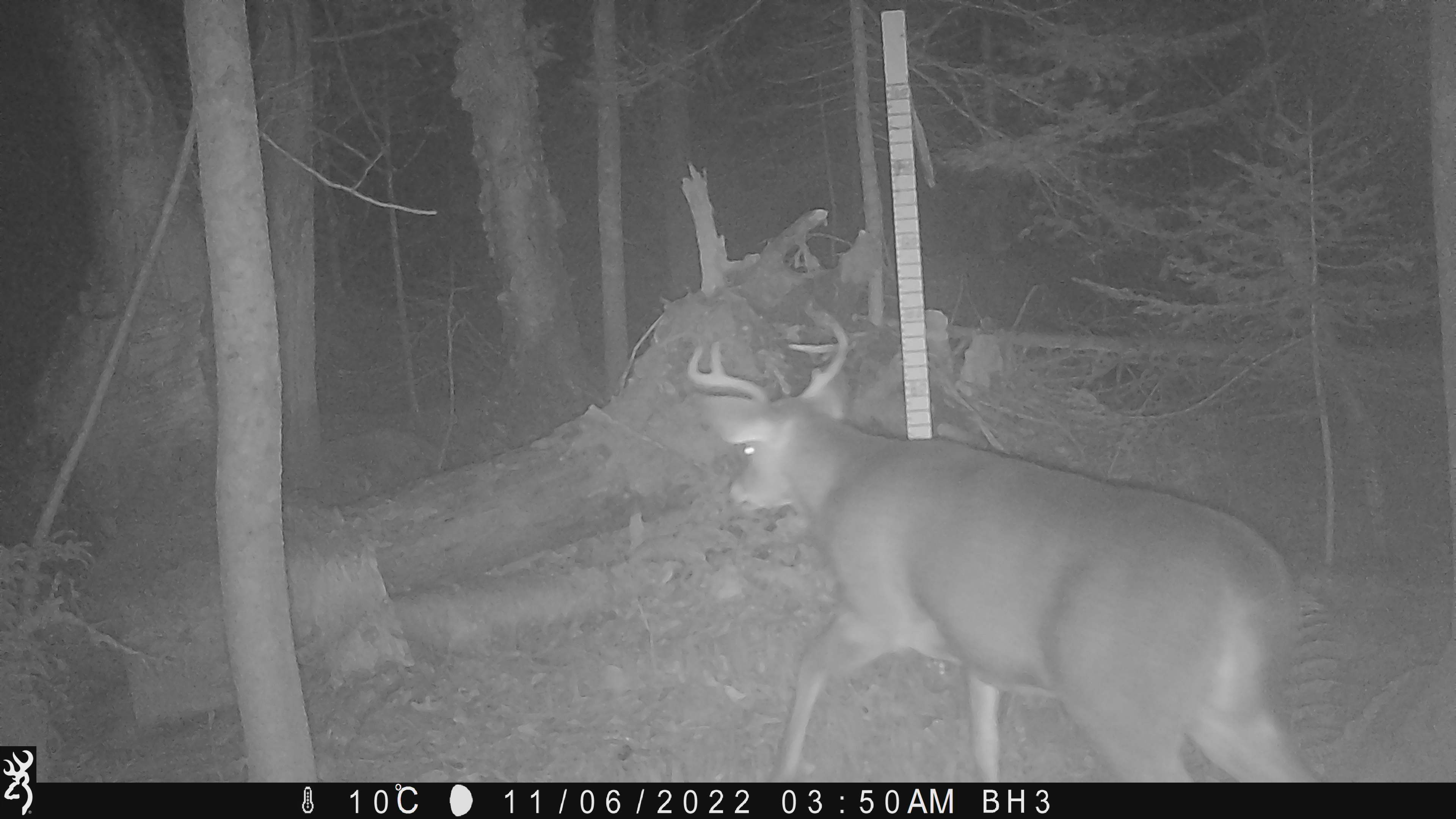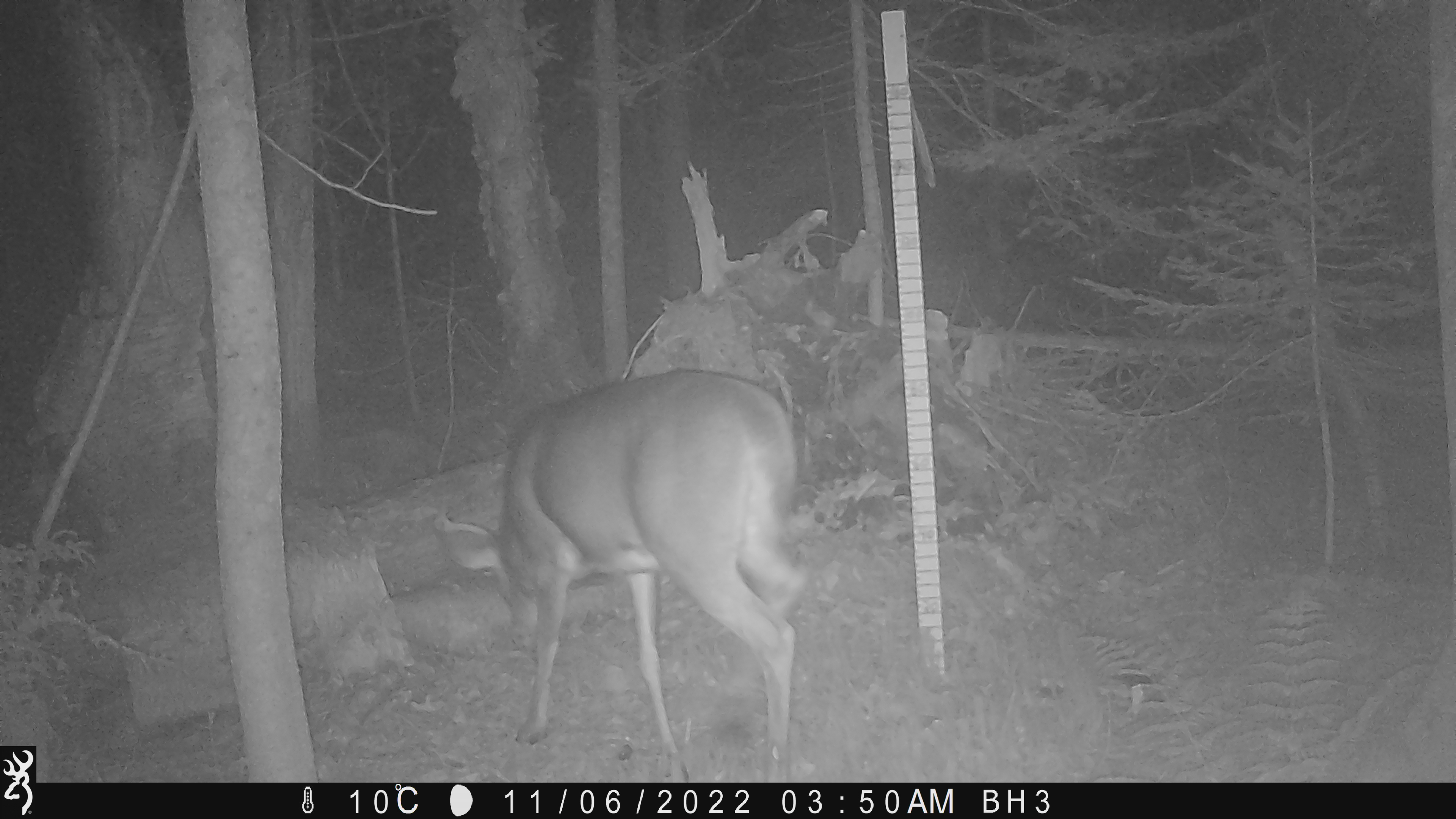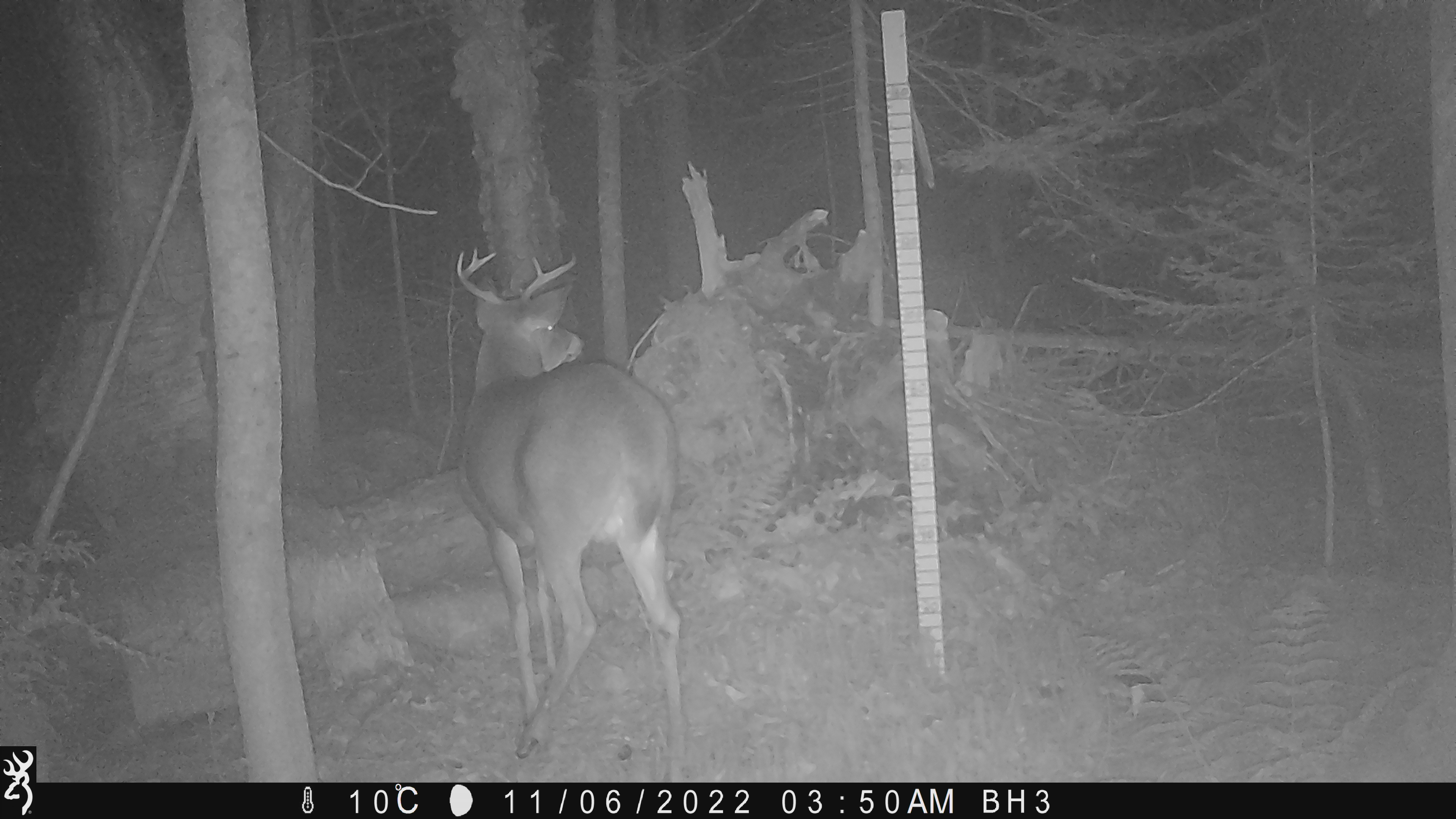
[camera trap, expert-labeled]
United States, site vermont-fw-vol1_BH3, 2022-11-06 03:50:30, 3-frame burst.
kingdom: Animalia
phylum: Chordata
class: Mammalia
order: Artiodactyla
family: Cervidae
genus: Odocoileus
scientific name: Odocoileus virginianus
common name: white-tailed deer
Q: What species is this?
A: White-tailed deer (Odocoileus virginianus).